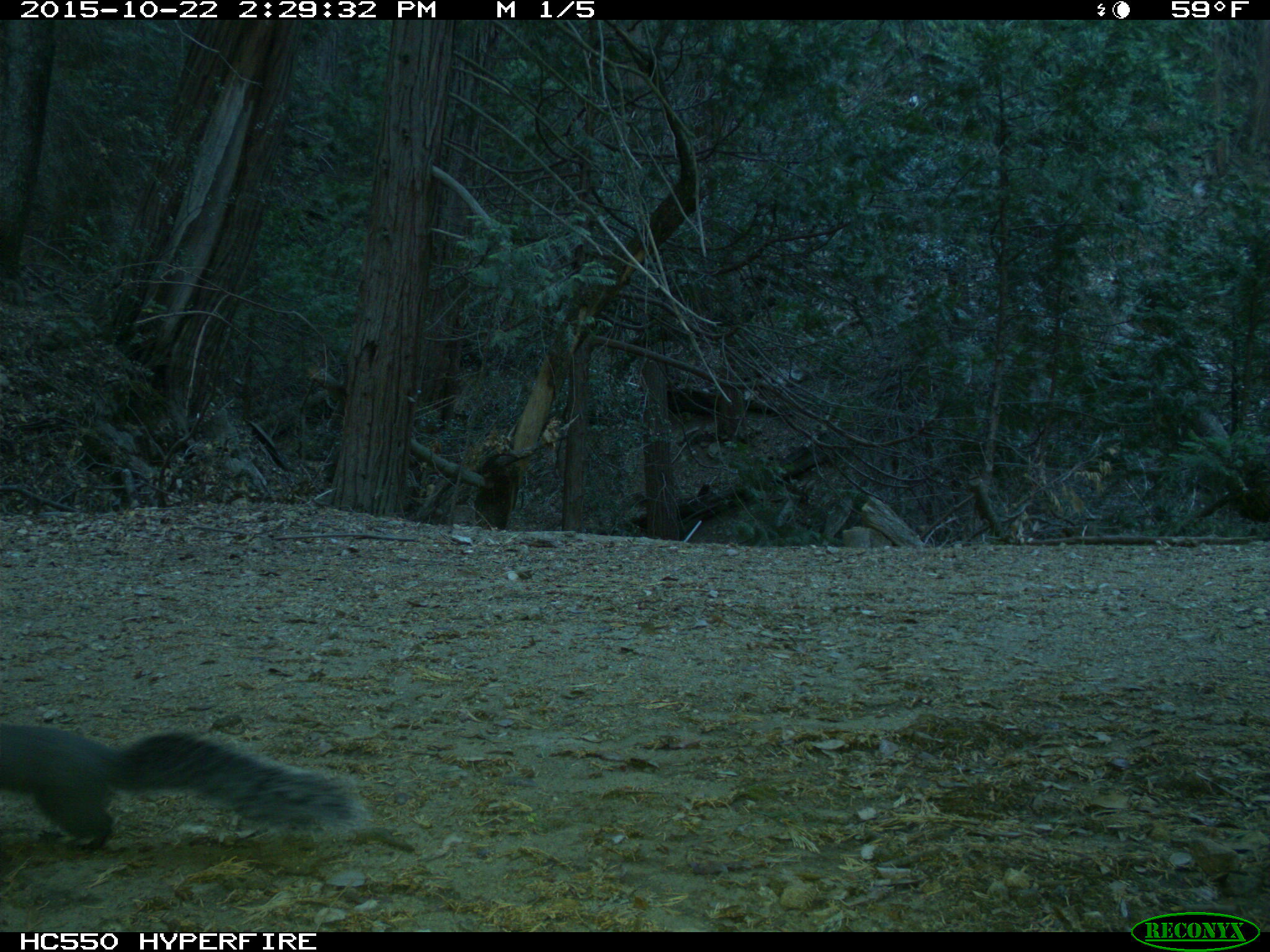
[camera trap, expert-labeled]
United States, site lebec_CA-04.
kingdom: Animalia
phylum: Chordata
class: Mammalia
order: Rodentia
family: Sciuridae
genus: Sciurus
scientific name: Sciurus carolinensis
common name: eastern gray squirrel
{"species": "Sciurus carolinensis (eastern gray squirrel)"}